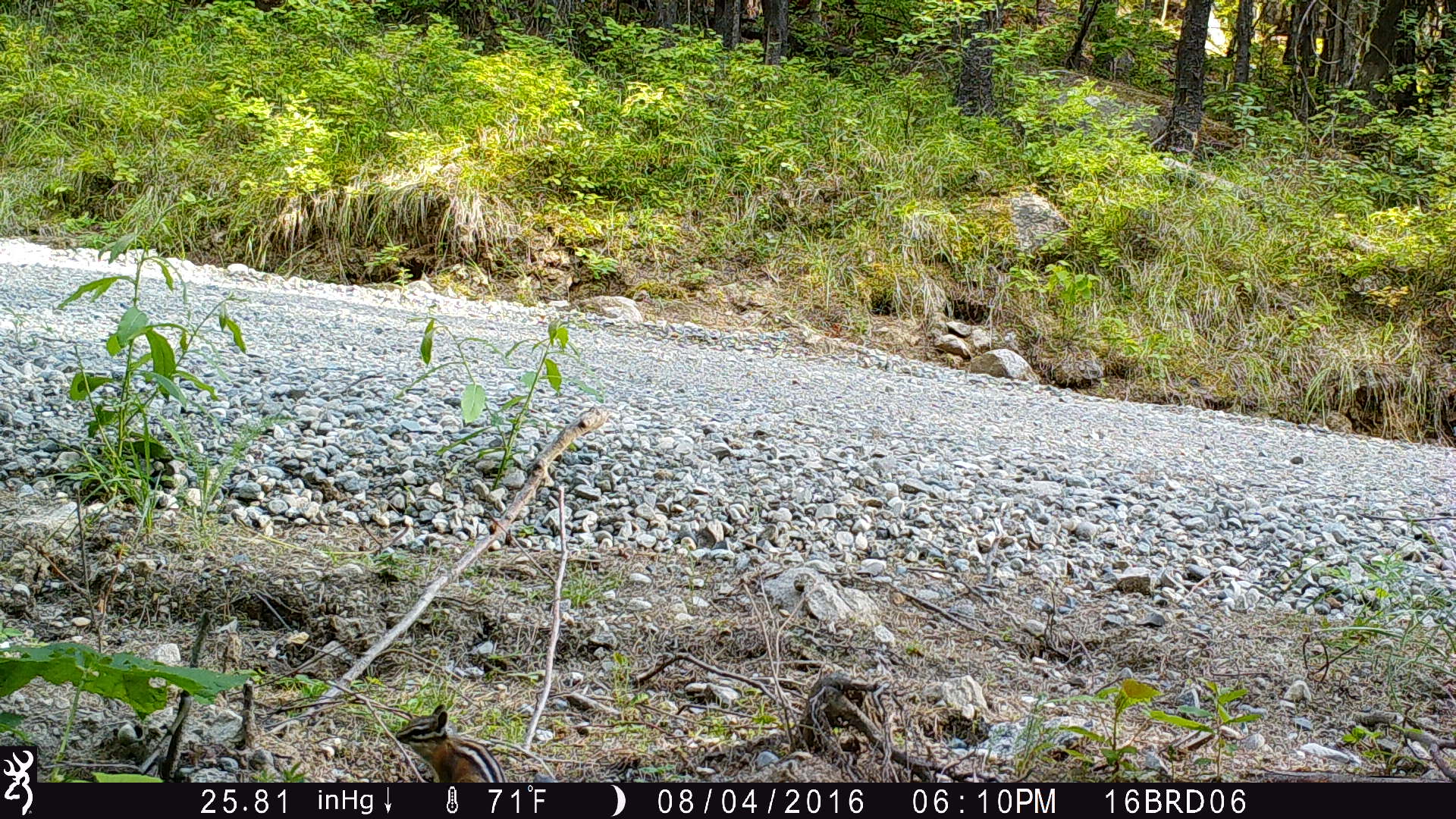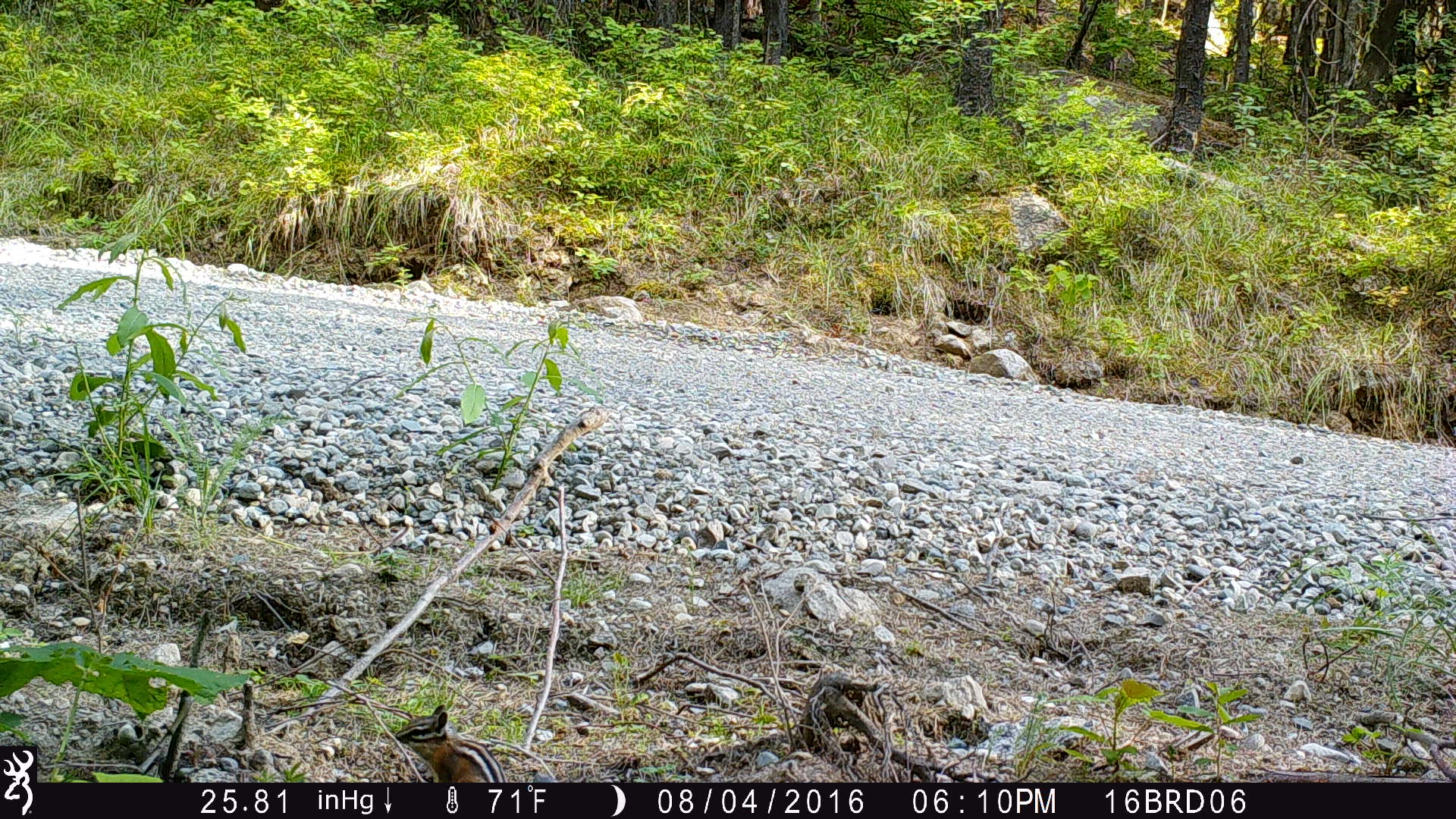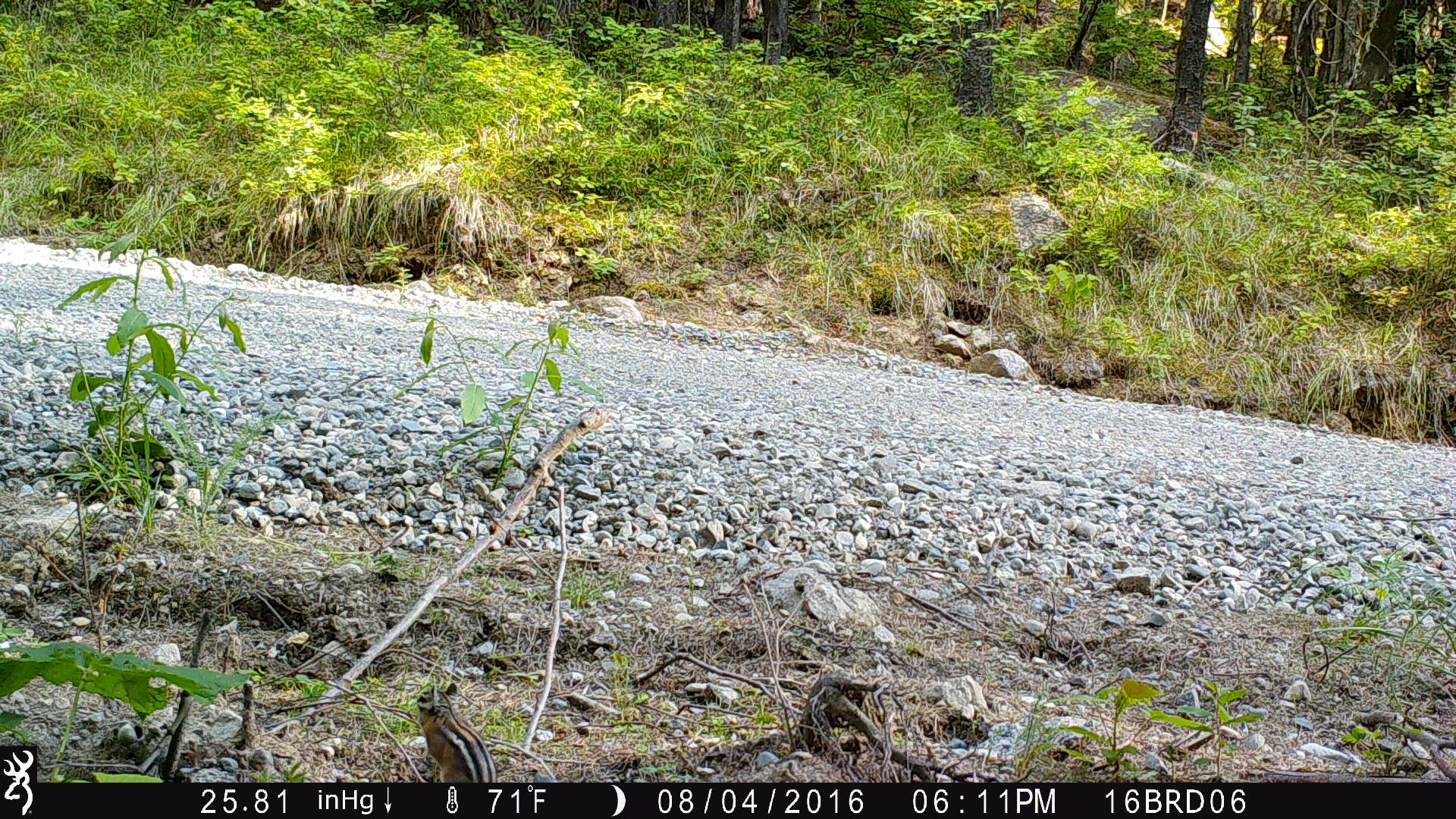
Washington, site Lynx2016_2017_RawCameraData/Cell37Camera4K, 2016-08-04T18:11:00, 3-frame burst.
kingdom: Animalia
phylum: Chordata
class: Mammalia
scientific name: Mammalia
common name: small mammal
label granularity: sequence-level